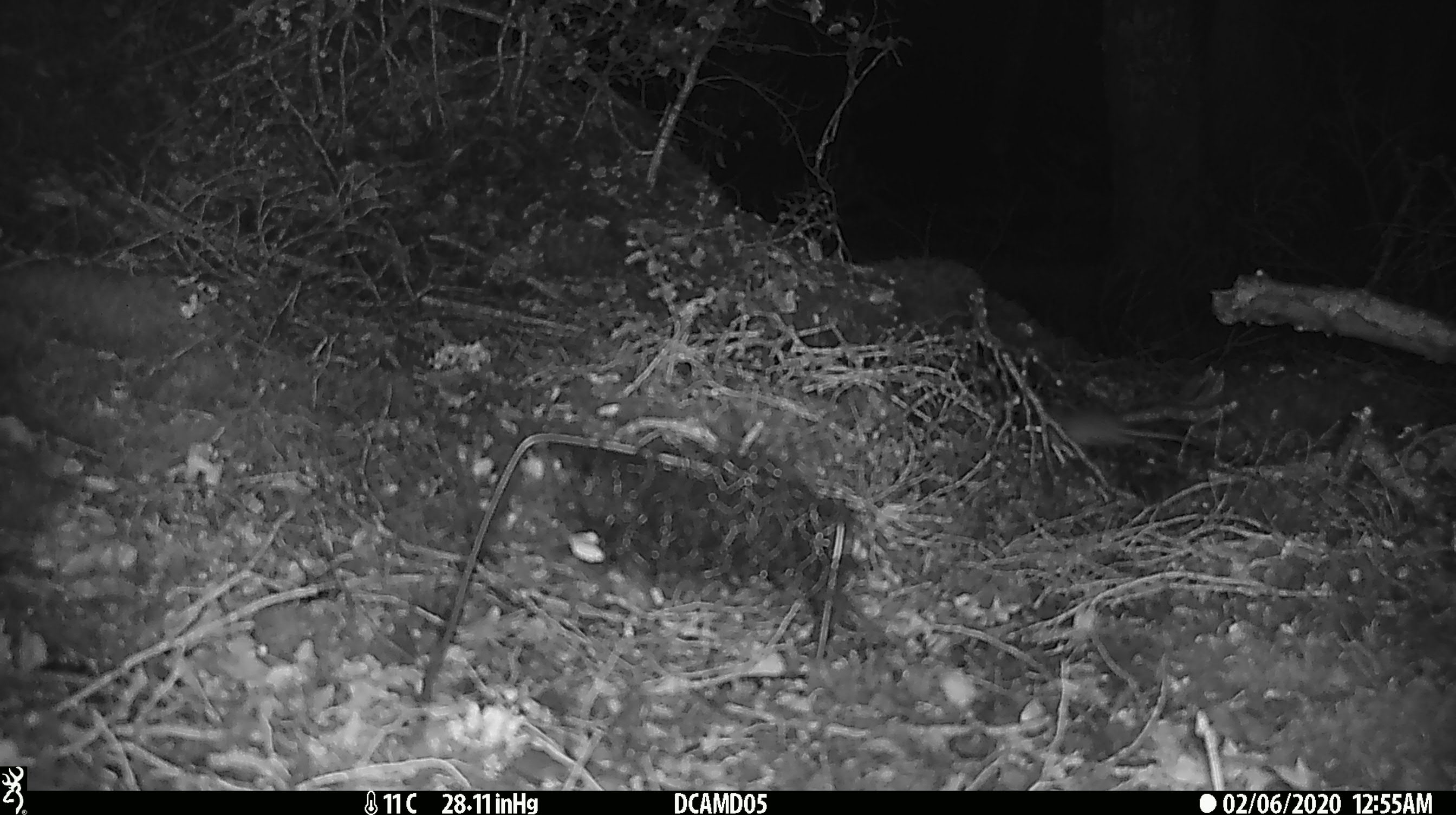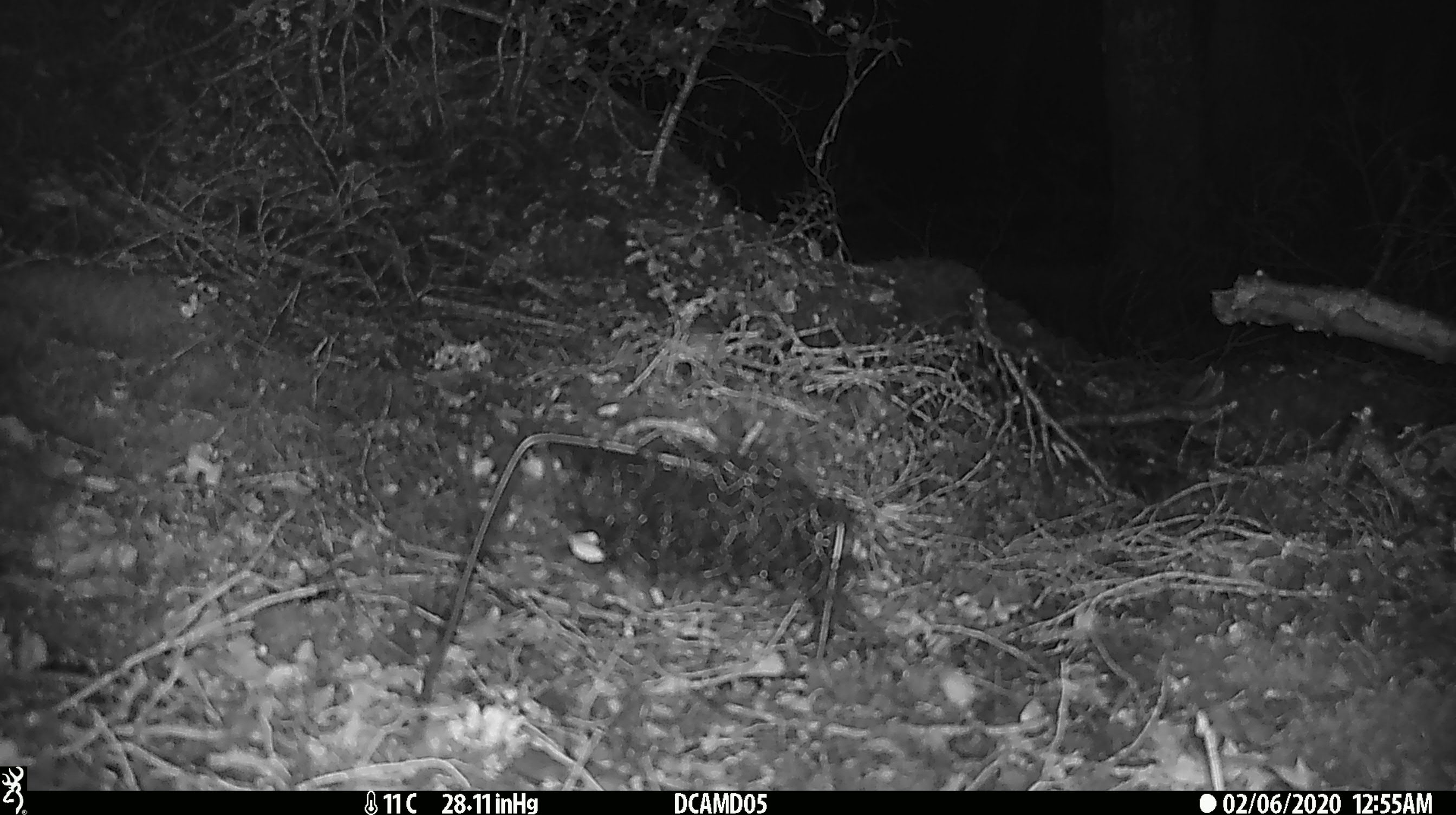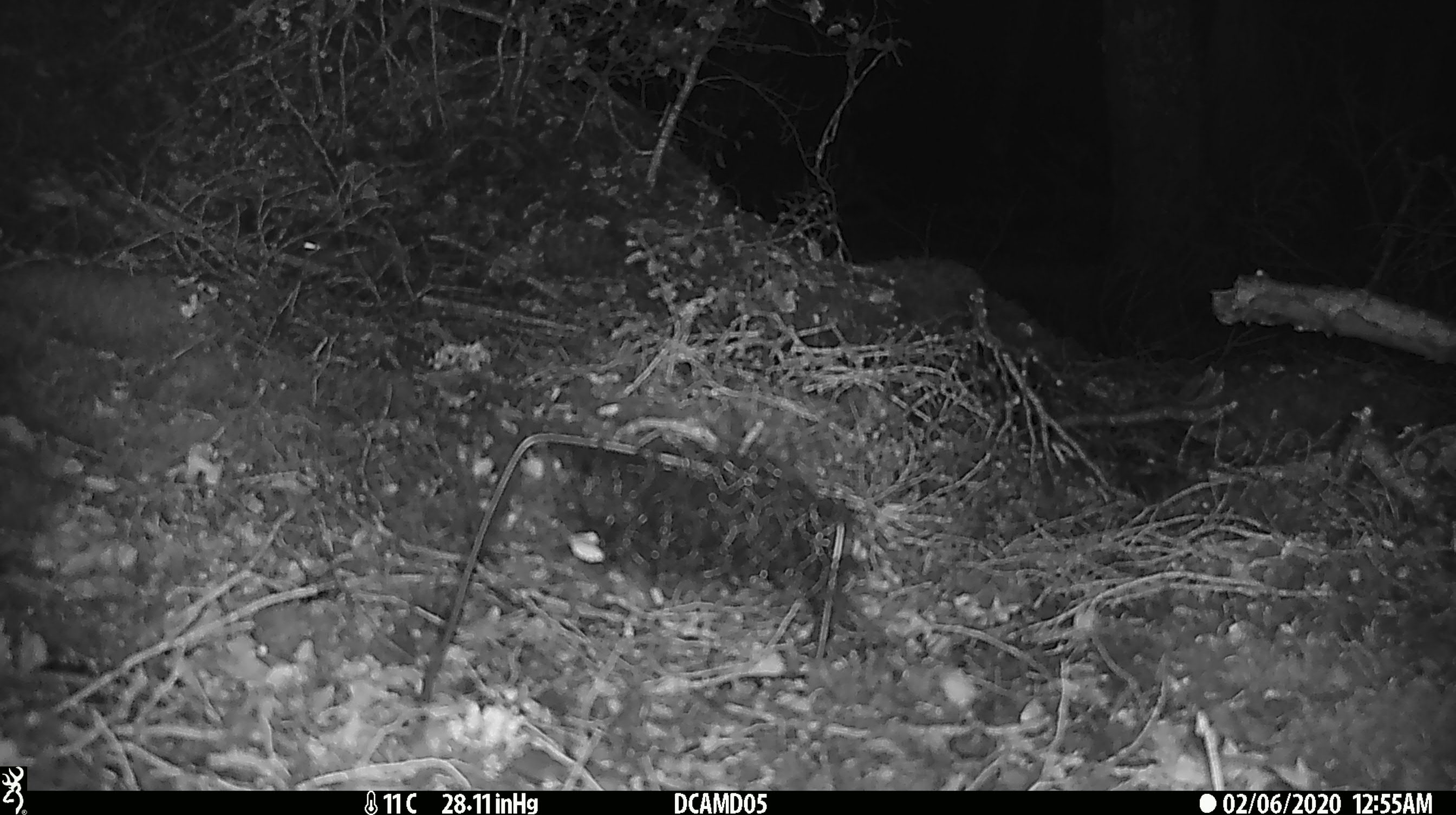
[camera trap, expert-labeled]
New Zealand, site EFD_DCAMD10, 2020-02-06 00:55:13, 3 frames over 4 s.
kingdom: Animalia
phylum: Chordata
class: Mammalia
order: Rodentia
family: Muridae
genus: Mus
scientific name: Mus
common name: mouse